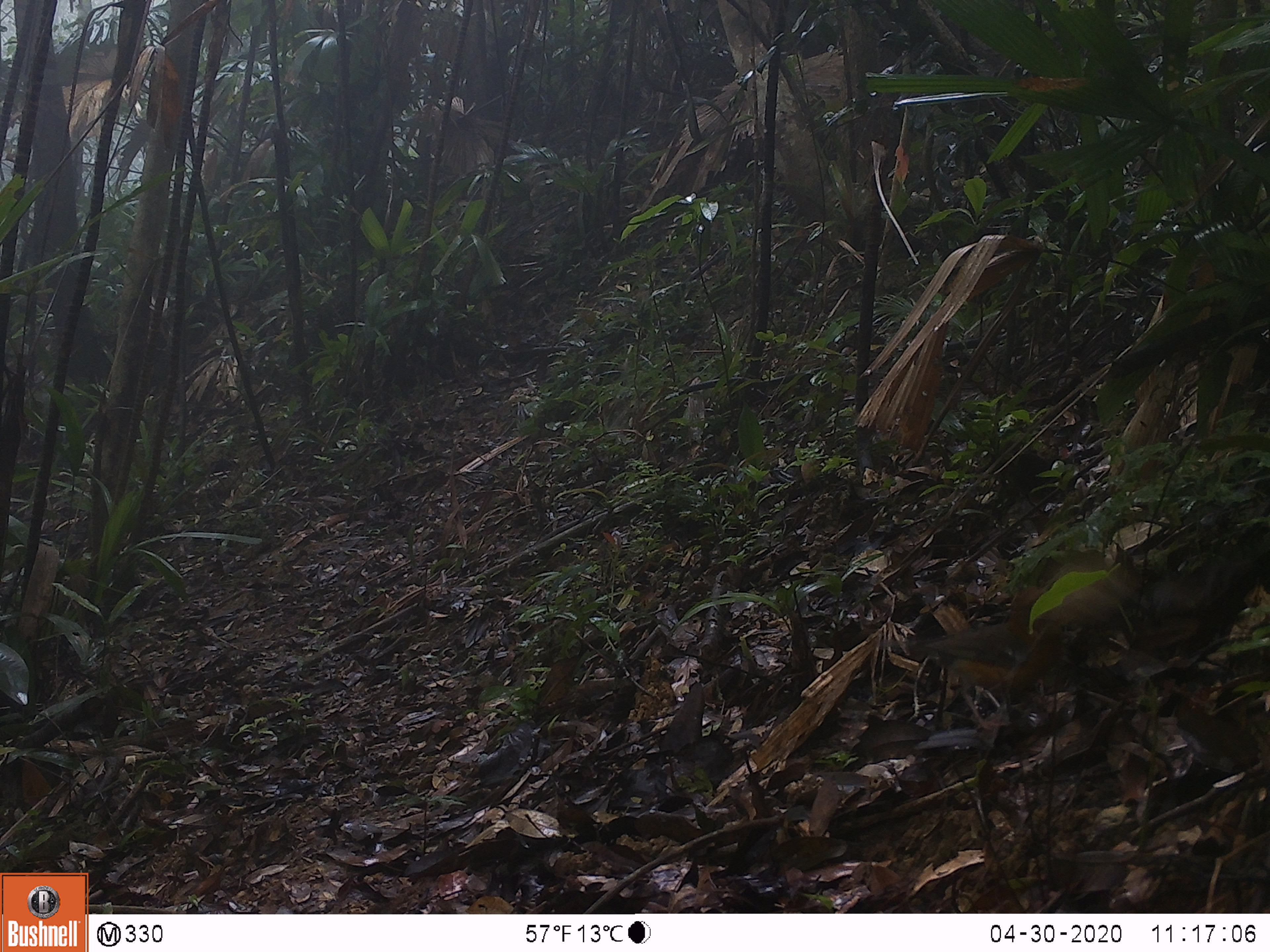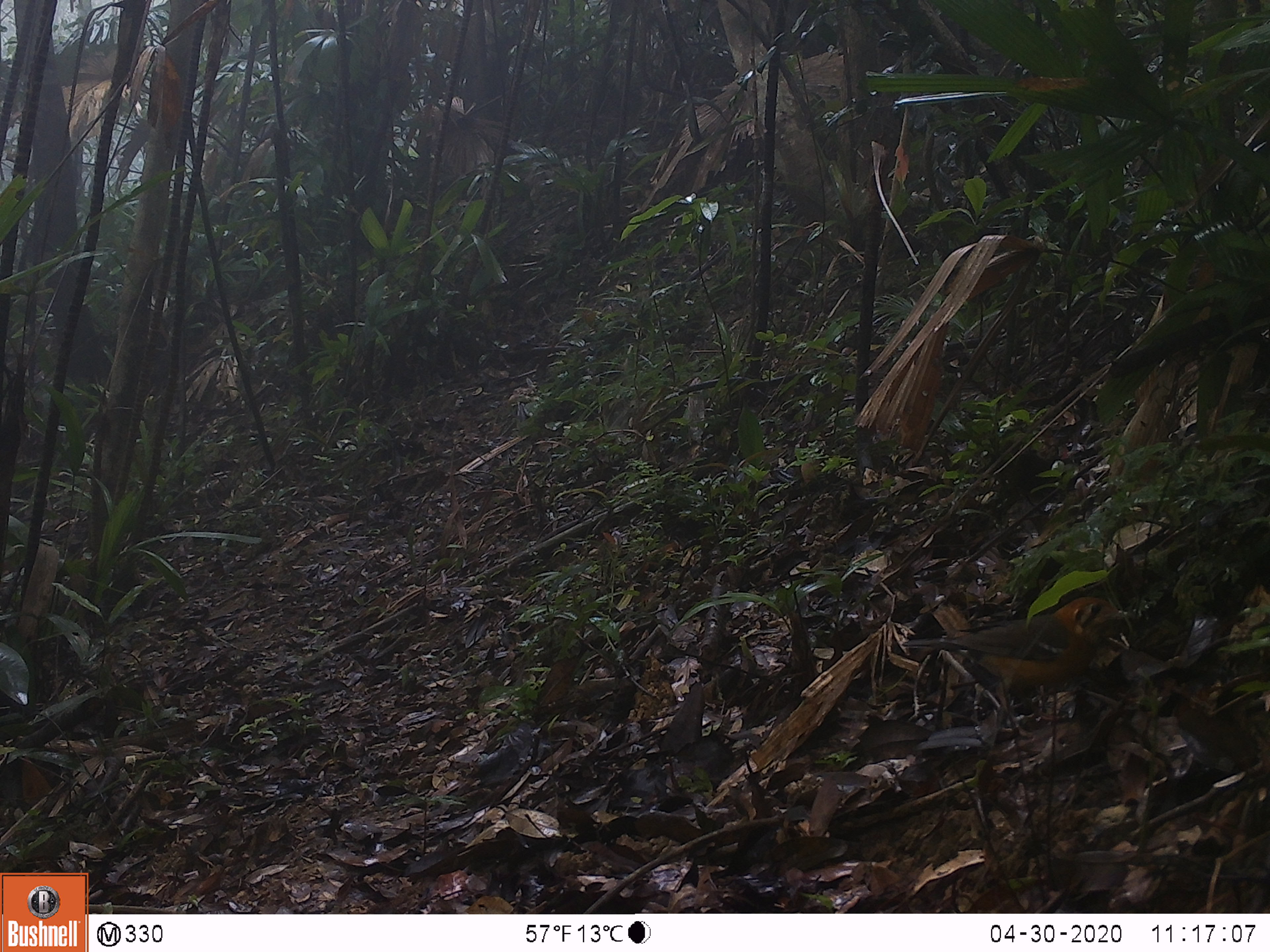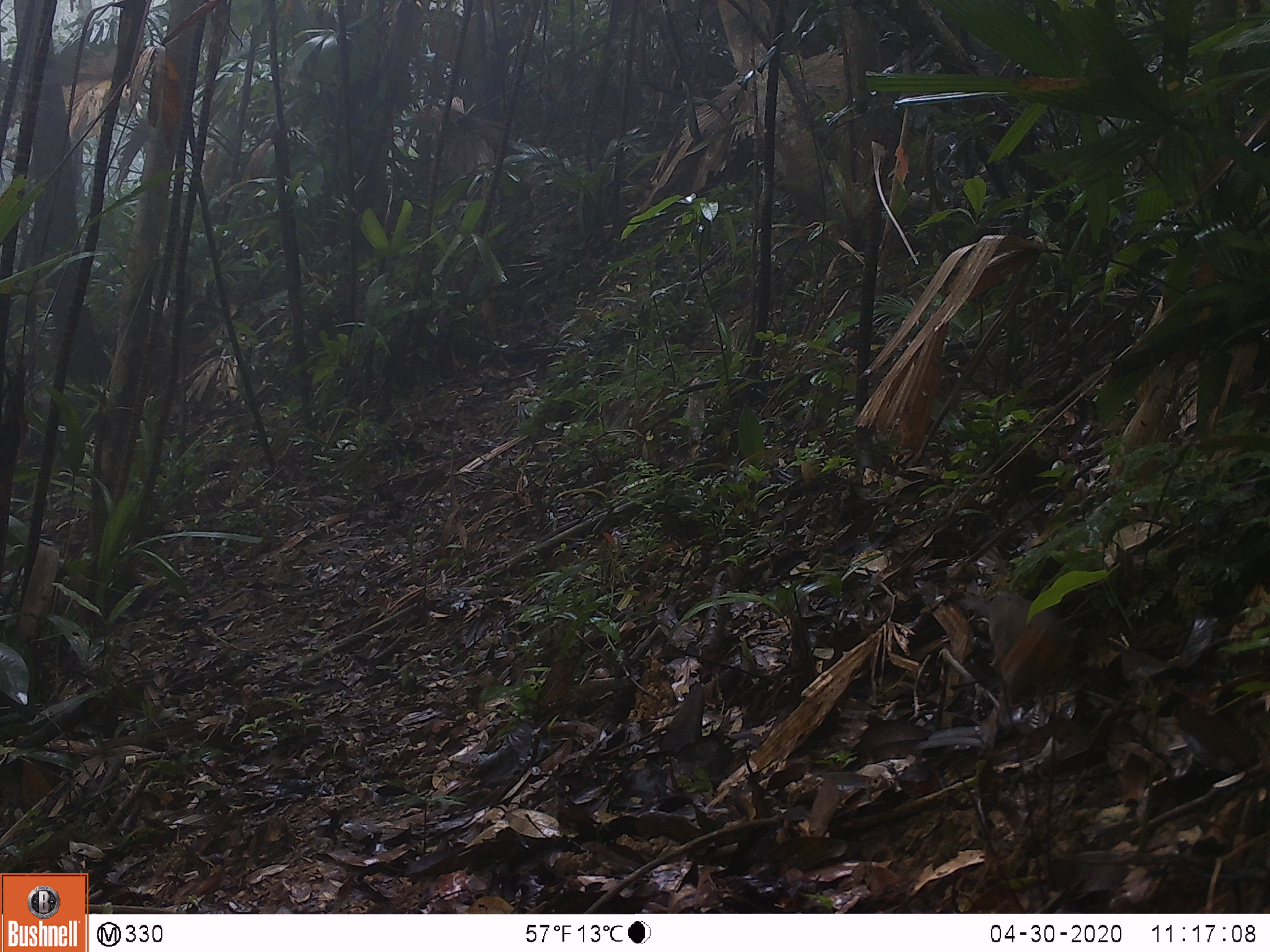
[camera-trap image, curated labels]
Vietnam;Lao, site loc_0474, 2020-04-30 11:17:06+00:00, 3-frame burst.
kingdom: Animalia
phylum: Chordata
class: Aves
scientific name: Aves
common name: bird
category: unidentified bird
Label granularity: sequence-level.